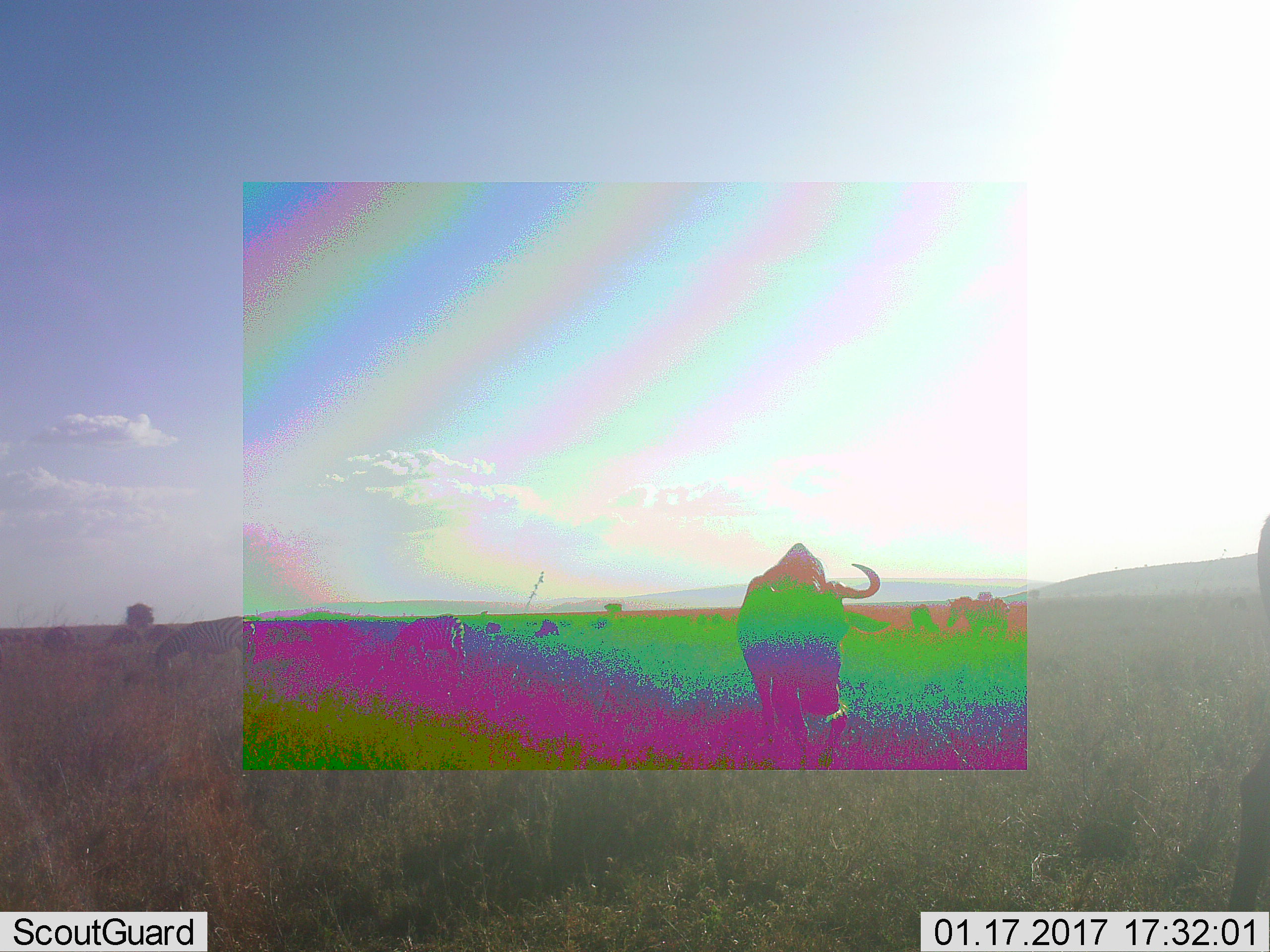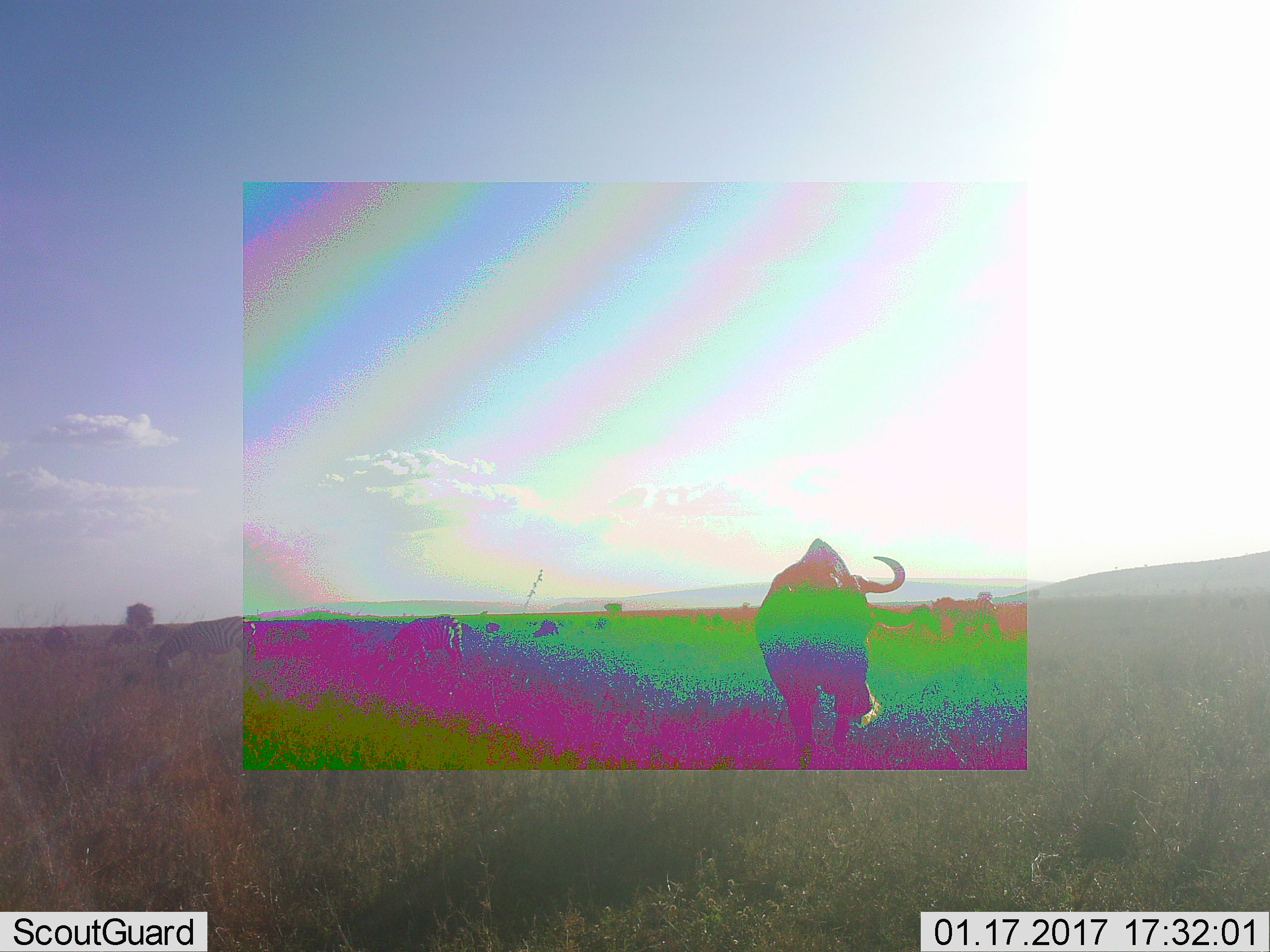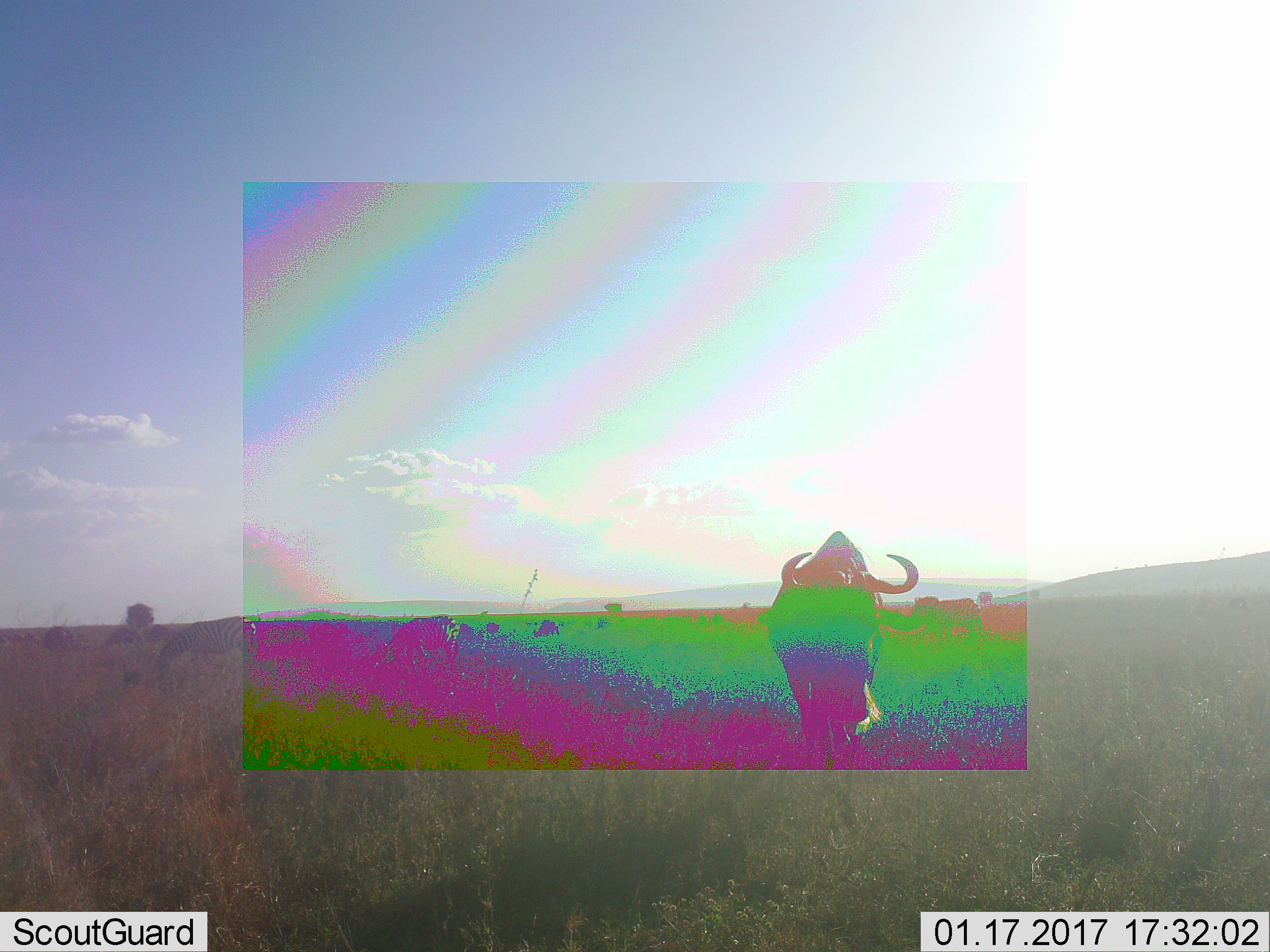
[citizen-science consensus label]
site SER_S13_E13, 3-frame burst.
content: unidentified animal